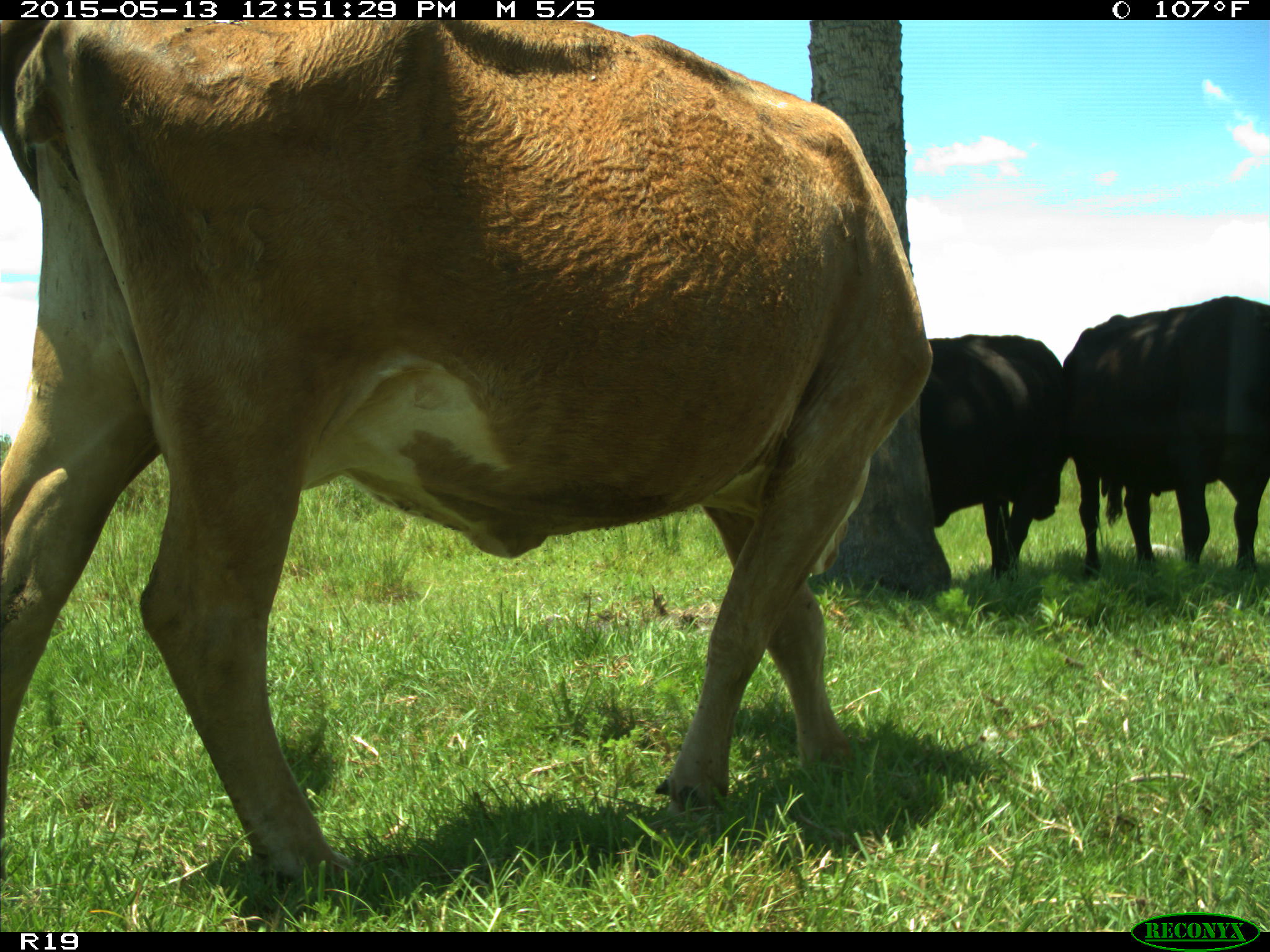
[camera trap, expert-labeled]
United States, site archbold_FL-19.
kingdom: Animalia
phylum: Chordata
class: Mammalia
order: Artiodactyla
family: Bovidae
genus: Bos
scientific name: Bos taurus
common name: domestic cow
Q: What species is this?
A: Bos taurus (domestic cow).